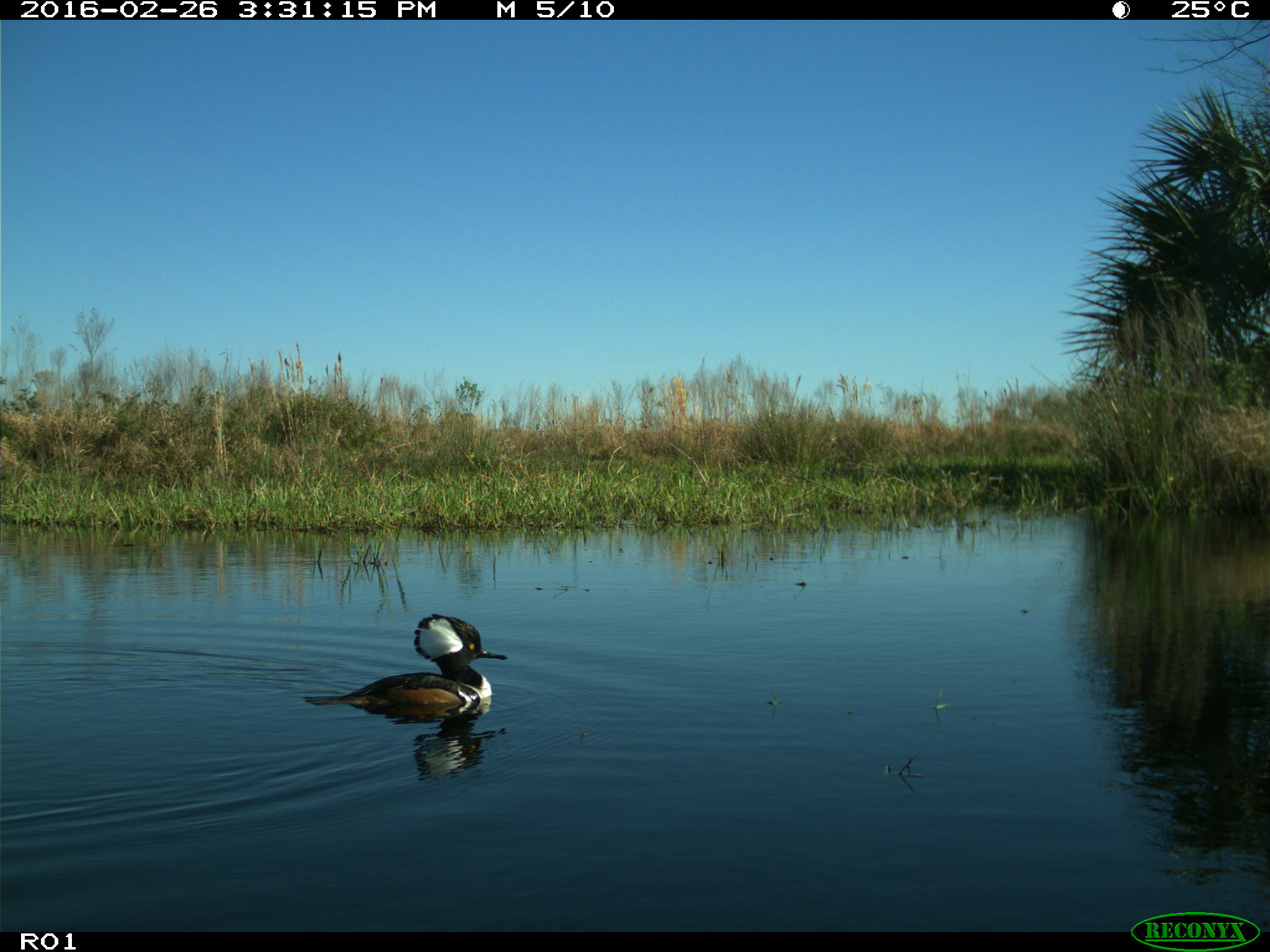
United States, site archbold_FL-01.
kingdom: Animalia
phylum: Chordata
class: Aves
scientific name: Aves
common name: birds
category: unidentified bird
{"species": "unidentified bird (birds) (Aves)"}